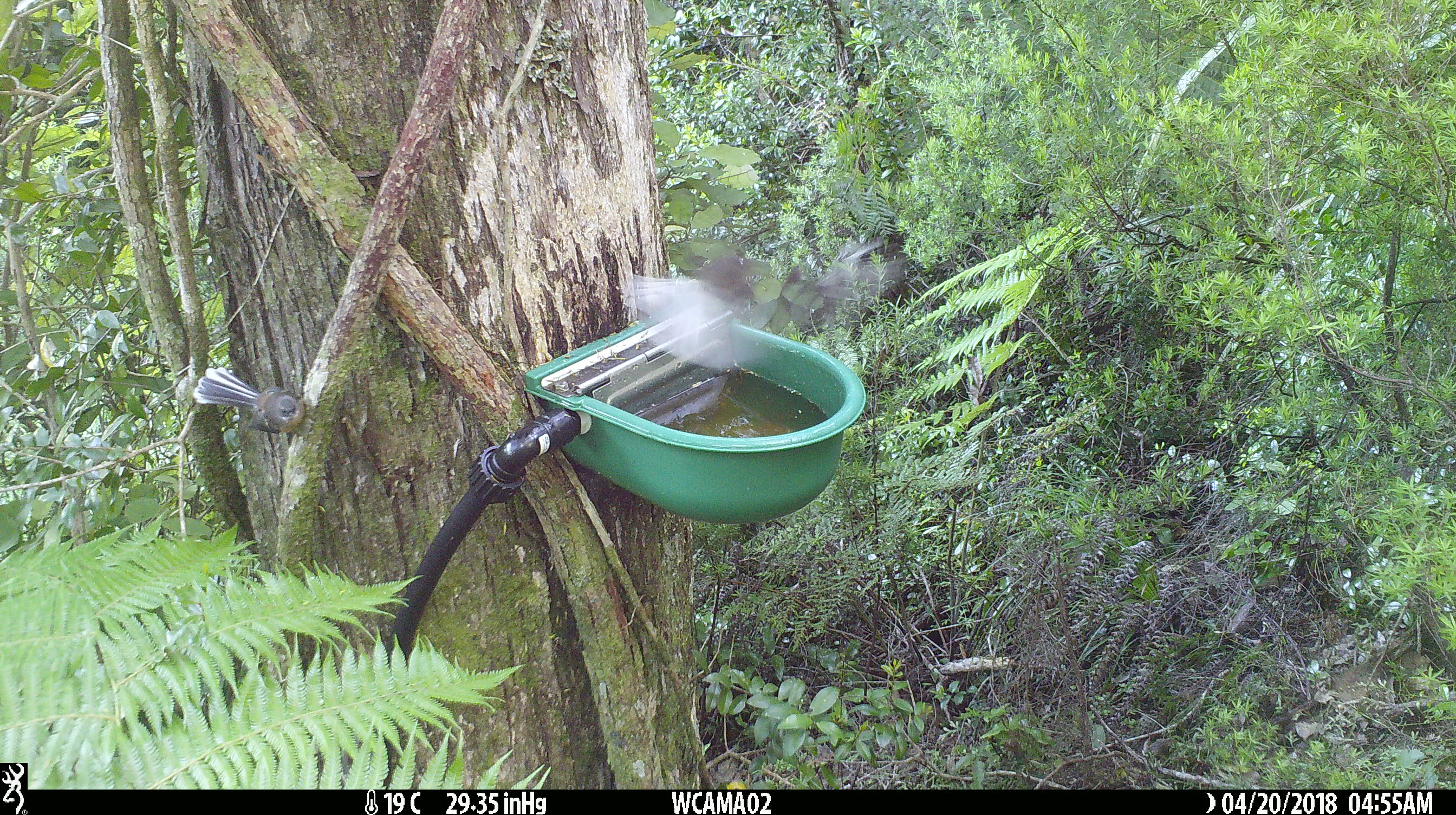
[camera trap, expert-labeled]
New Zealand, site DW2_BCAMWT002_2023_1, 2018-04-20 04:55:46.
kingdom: Animalia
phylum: Chordata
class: Aves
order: Passeriformes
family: Rhipiduridae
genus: Rhipidura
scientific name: Rhipidura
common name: fantails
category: fantail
Fantail (fantails) (Rhipidura).